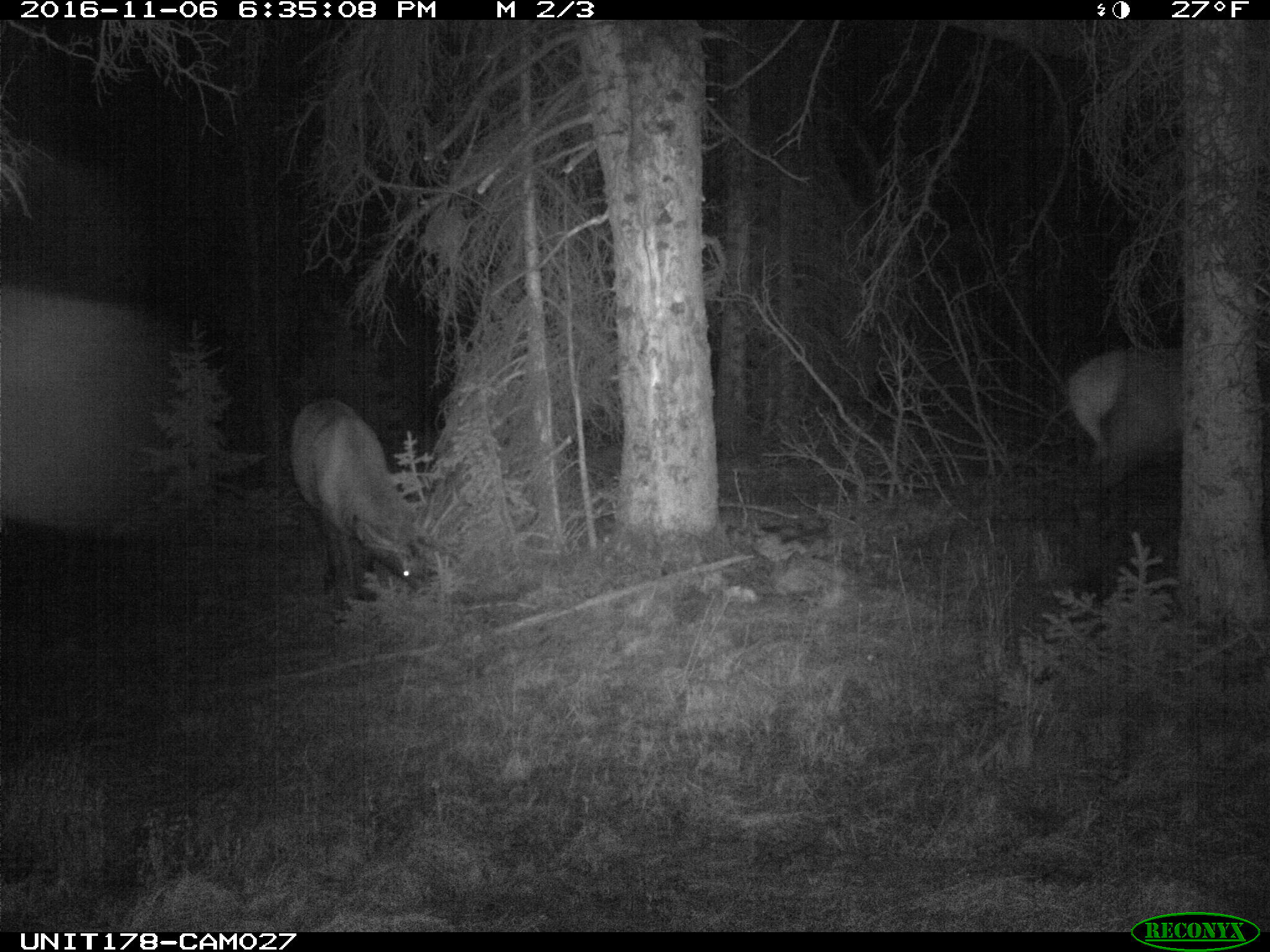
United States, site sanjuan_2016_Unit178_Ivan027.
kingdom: Animalia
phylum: Chordata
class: Mammalia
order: Artiodactyla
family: Cervidae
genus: Cervus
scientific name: Cervus elaphus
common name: red deer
Cervus elaphus (red deer).